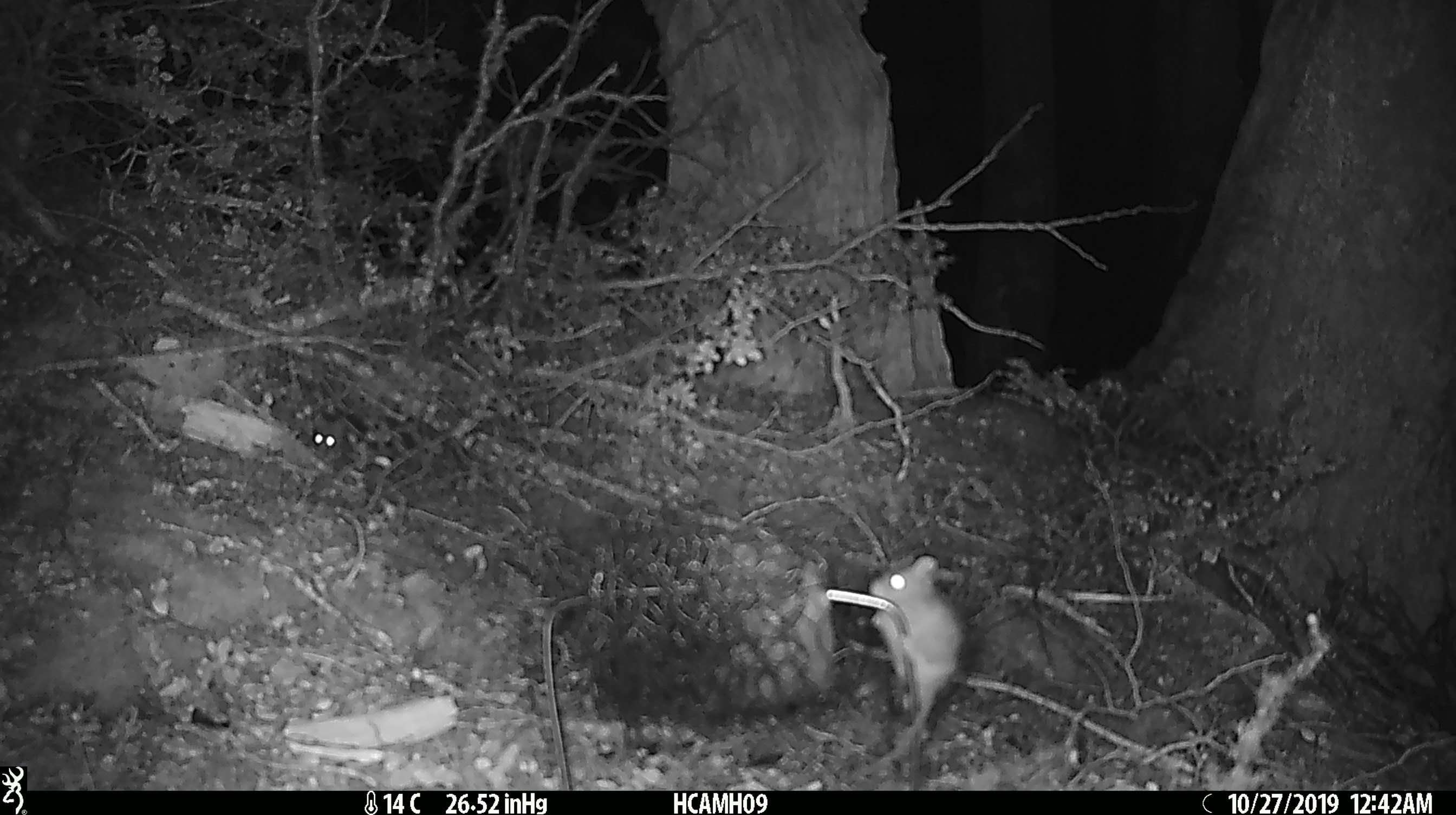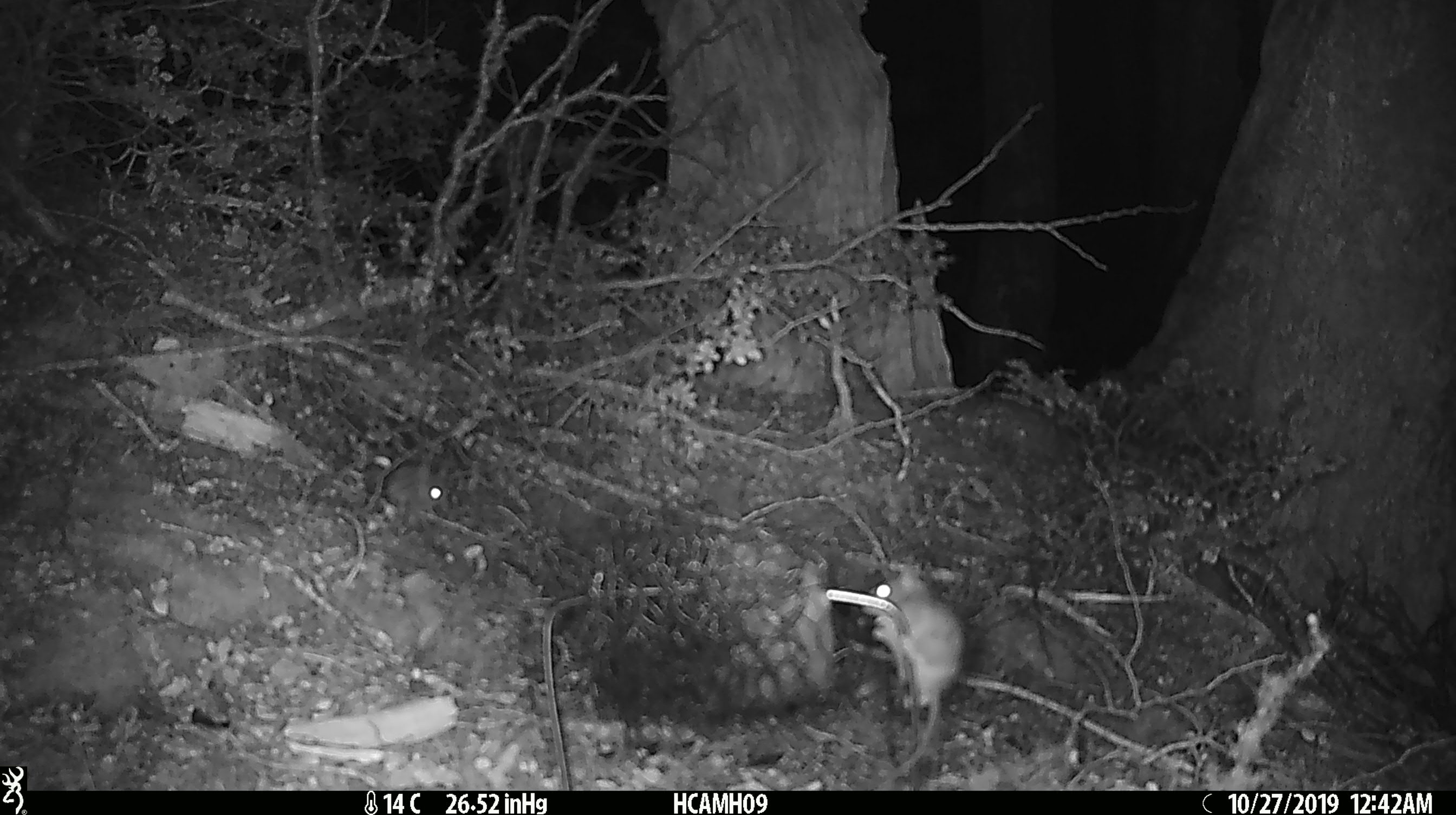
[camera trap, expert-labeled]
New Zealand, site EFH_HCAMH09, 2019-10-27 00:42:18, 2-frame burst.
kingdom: Animalia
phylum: Chordata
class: Mammalia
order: Rodentia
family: Muridae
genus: Mus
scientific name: Mus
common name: mouse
Mouse (Mus).